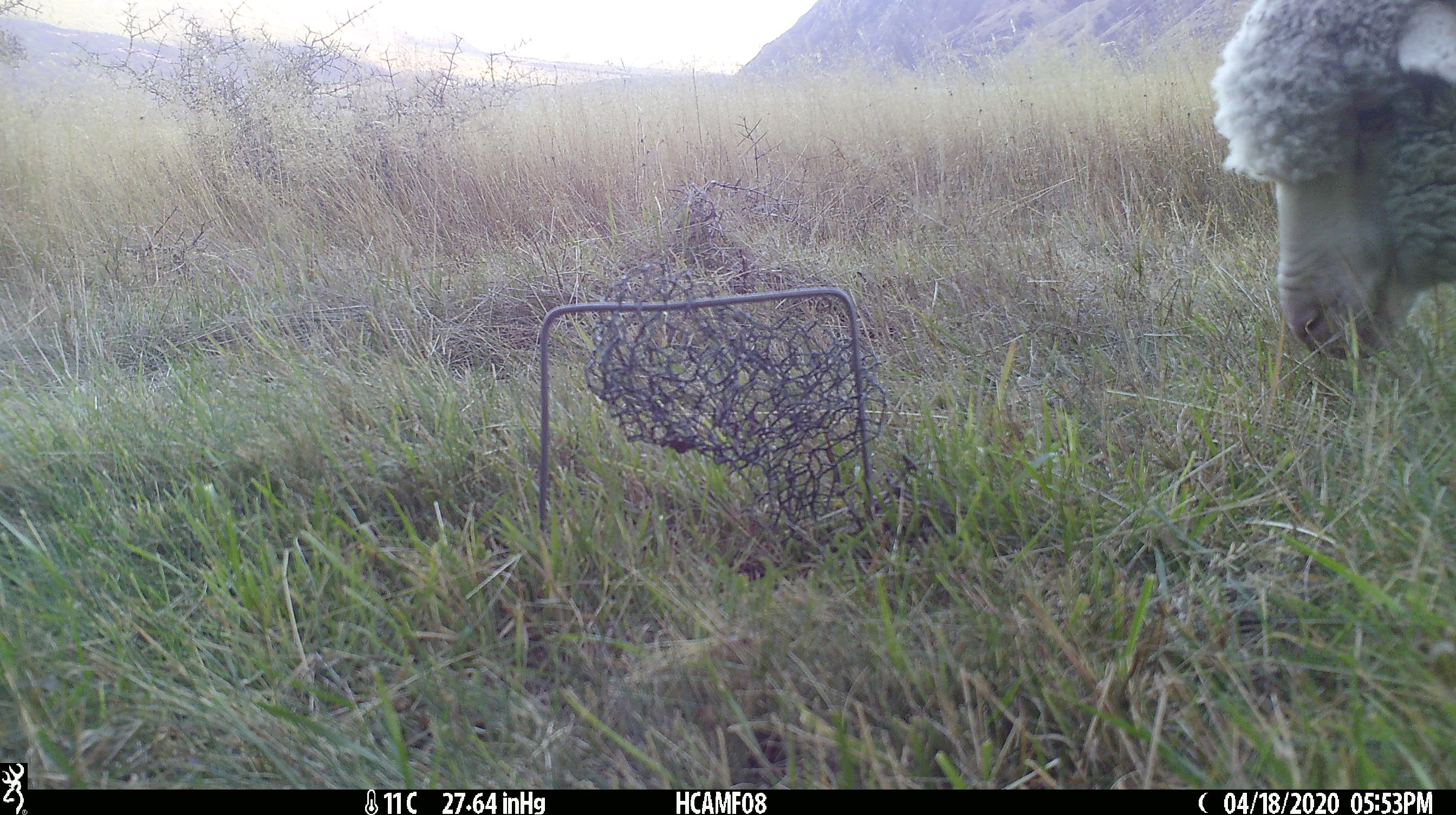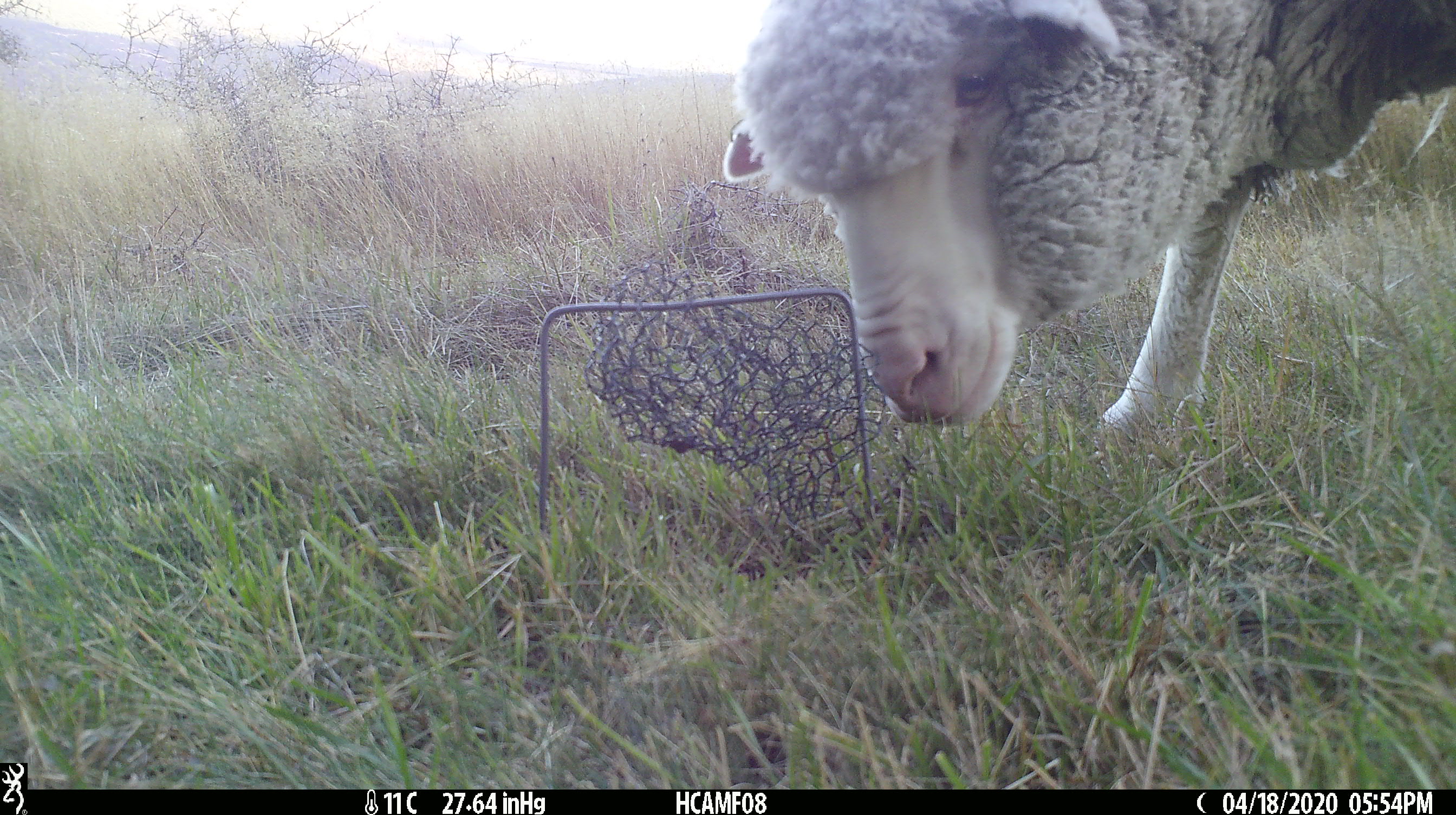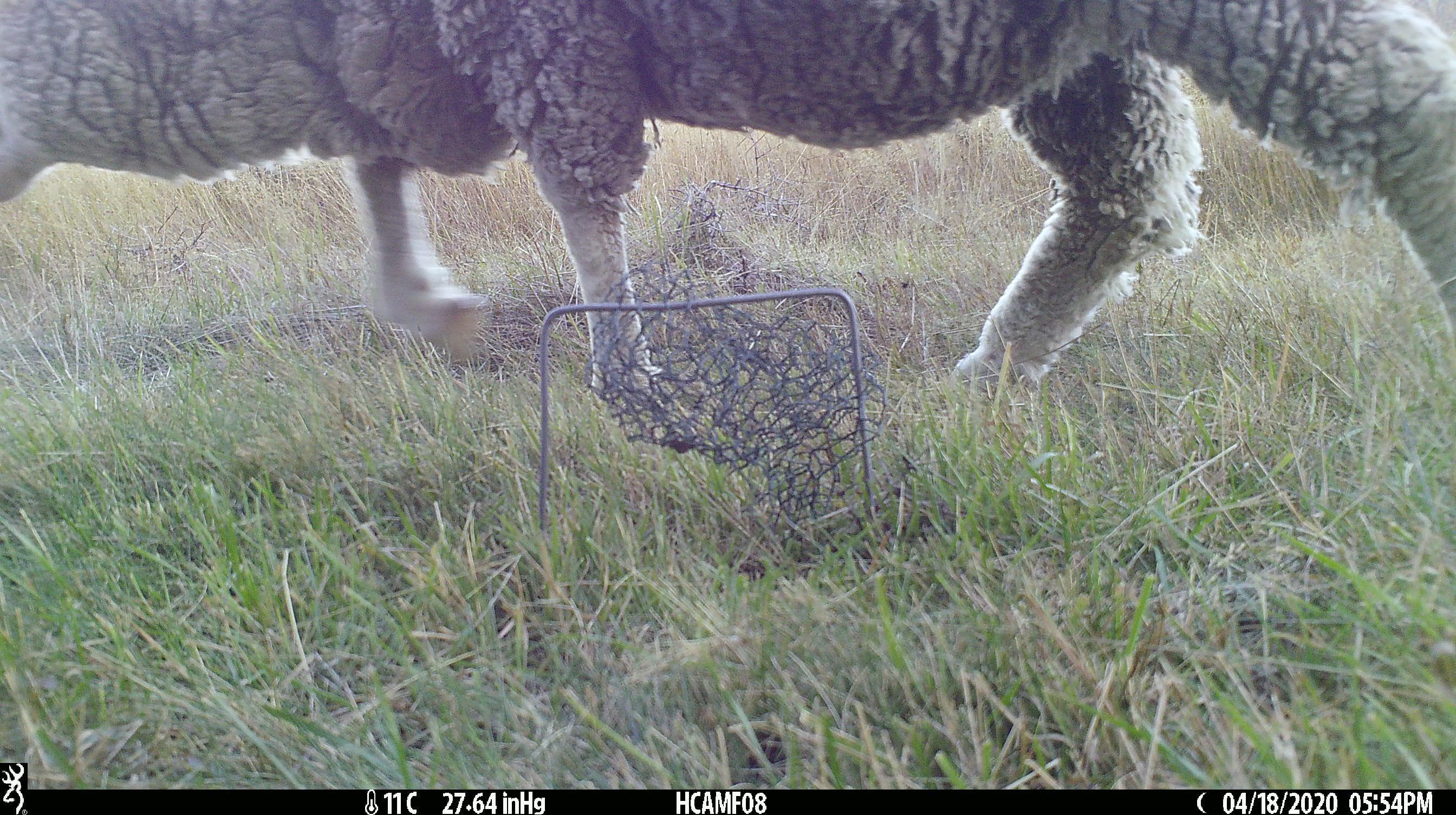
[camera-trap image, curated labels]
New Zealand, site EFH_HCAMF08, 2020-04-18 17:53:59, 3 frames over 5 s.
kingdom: Animalia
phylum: Chordata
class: Mammalia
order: Artiodactyla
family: Bovidae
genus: Ovis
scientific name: Ovis aries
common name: domestic sheep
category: sheep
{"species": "sheep (domestic sheep) (Ovis aries)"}